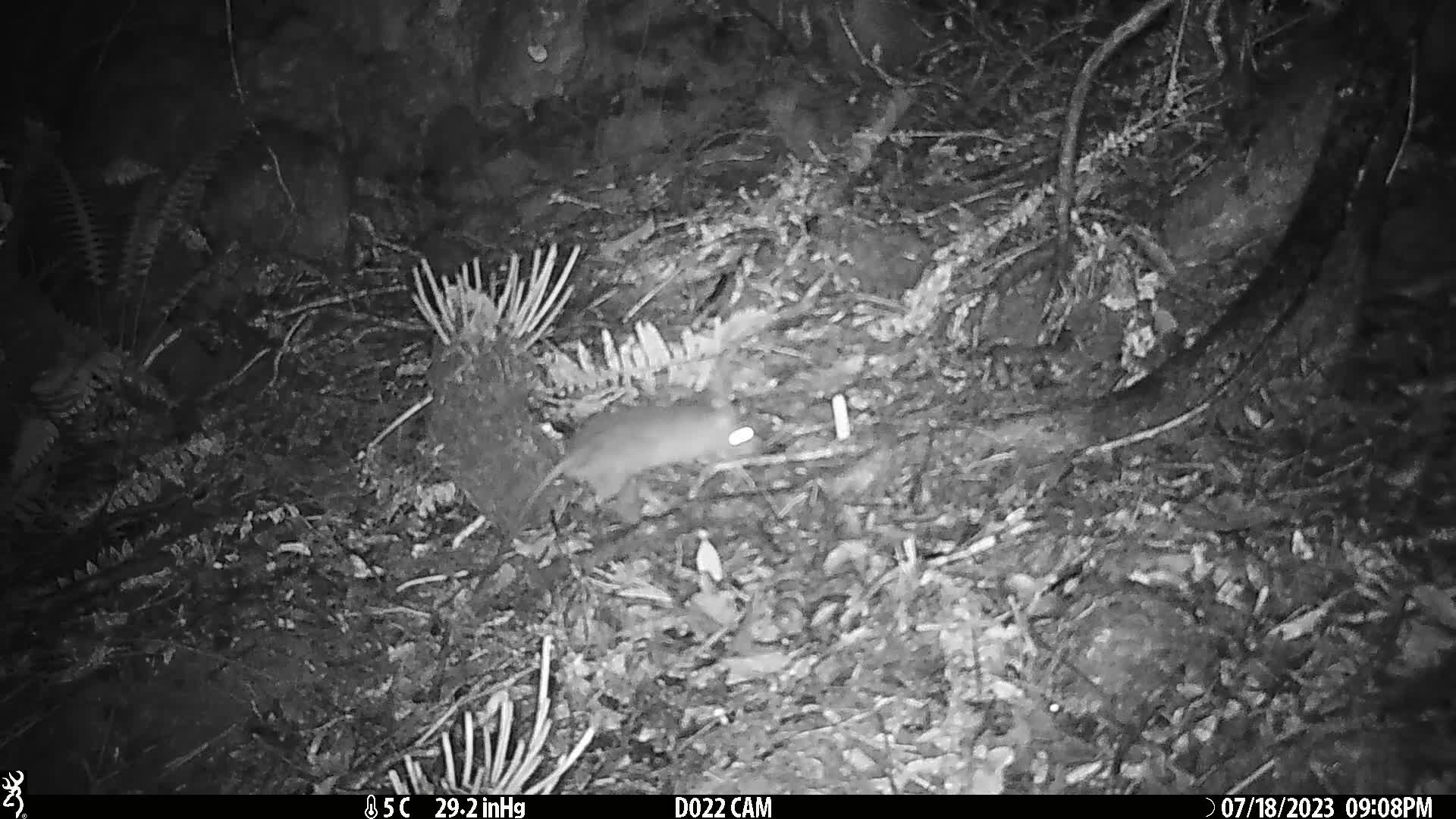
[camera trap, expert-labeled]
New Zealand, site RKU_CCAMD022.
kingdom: Animalia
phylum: Chordata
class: Mammalia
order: Rodentia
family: Muridae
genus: Rattus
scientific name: Rattus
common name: rat